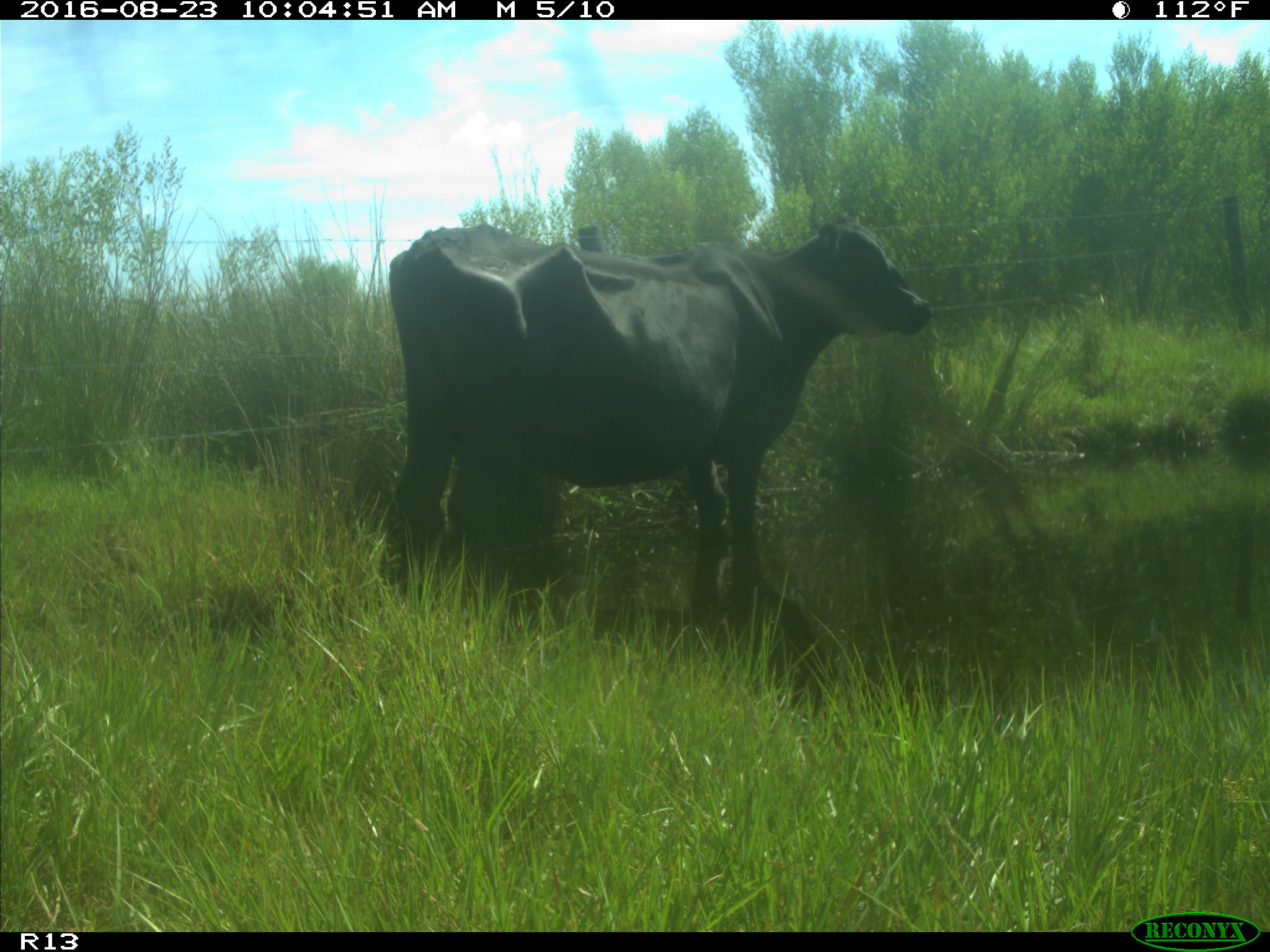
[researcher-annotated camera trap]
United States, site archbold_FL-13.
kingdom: Animalia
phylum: Chordata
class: Mammalia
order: Artiodactyla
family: Bovidae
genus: Bos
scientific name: Bos taurus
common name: domestic cow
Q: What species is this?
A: Bos taurus (domestic cow).